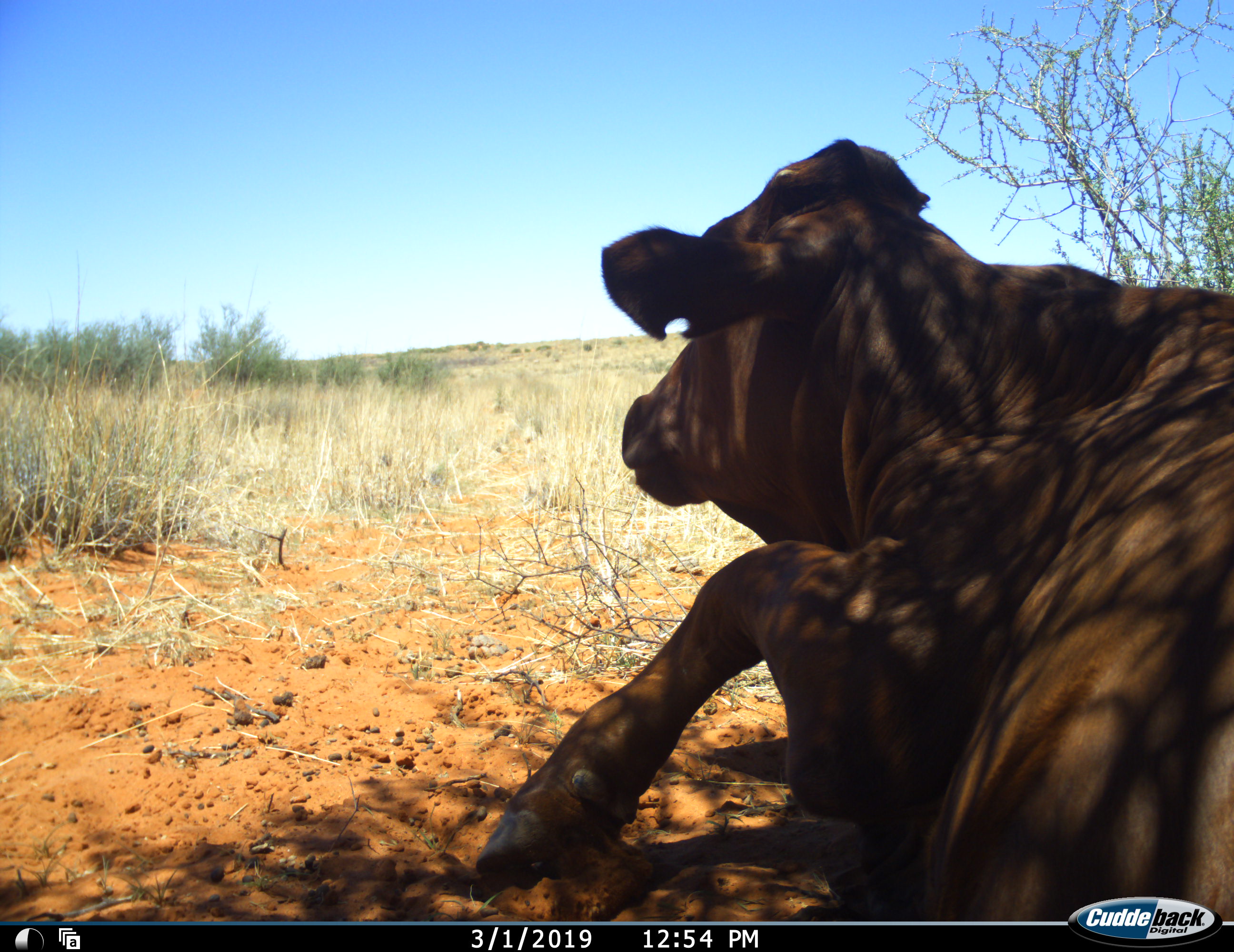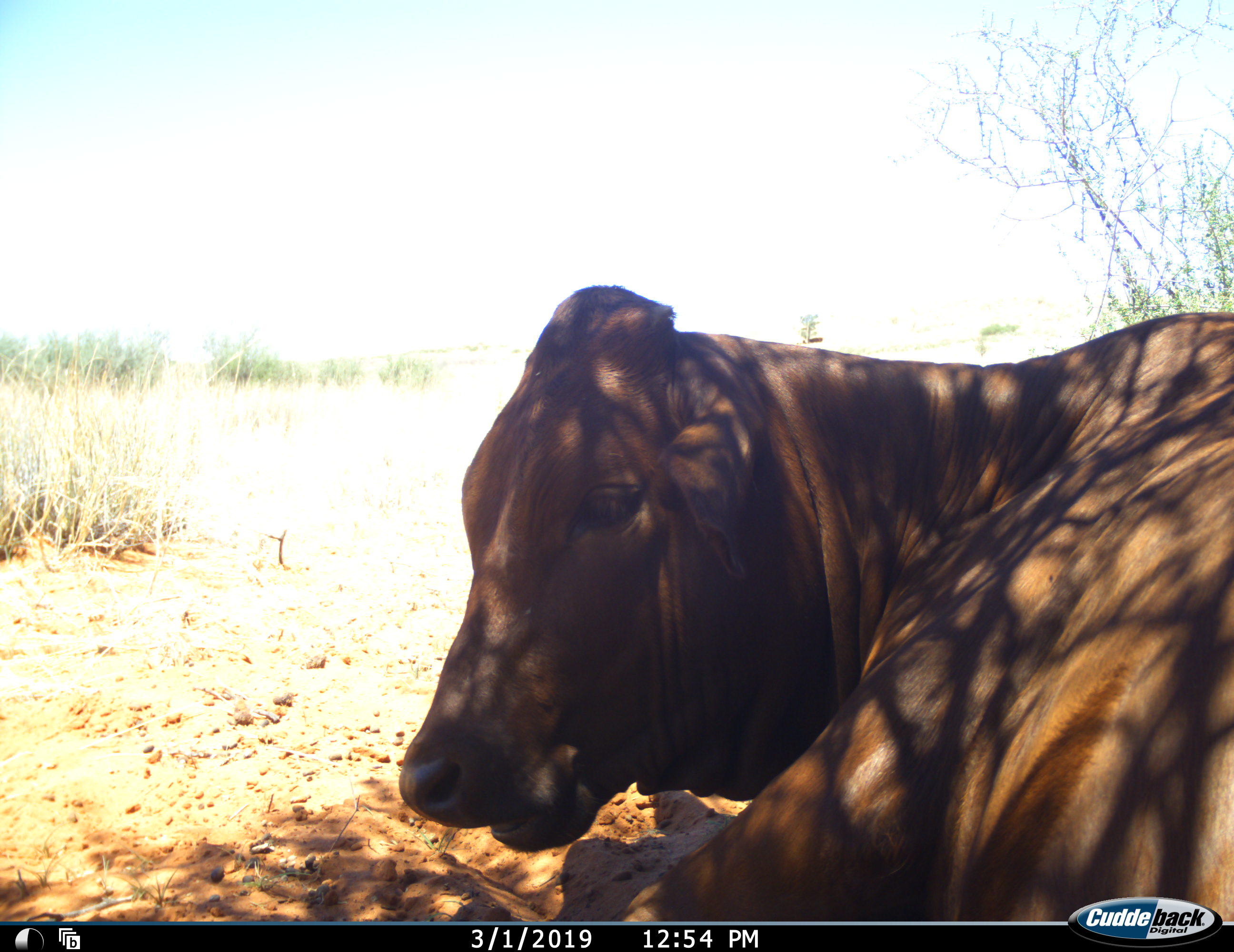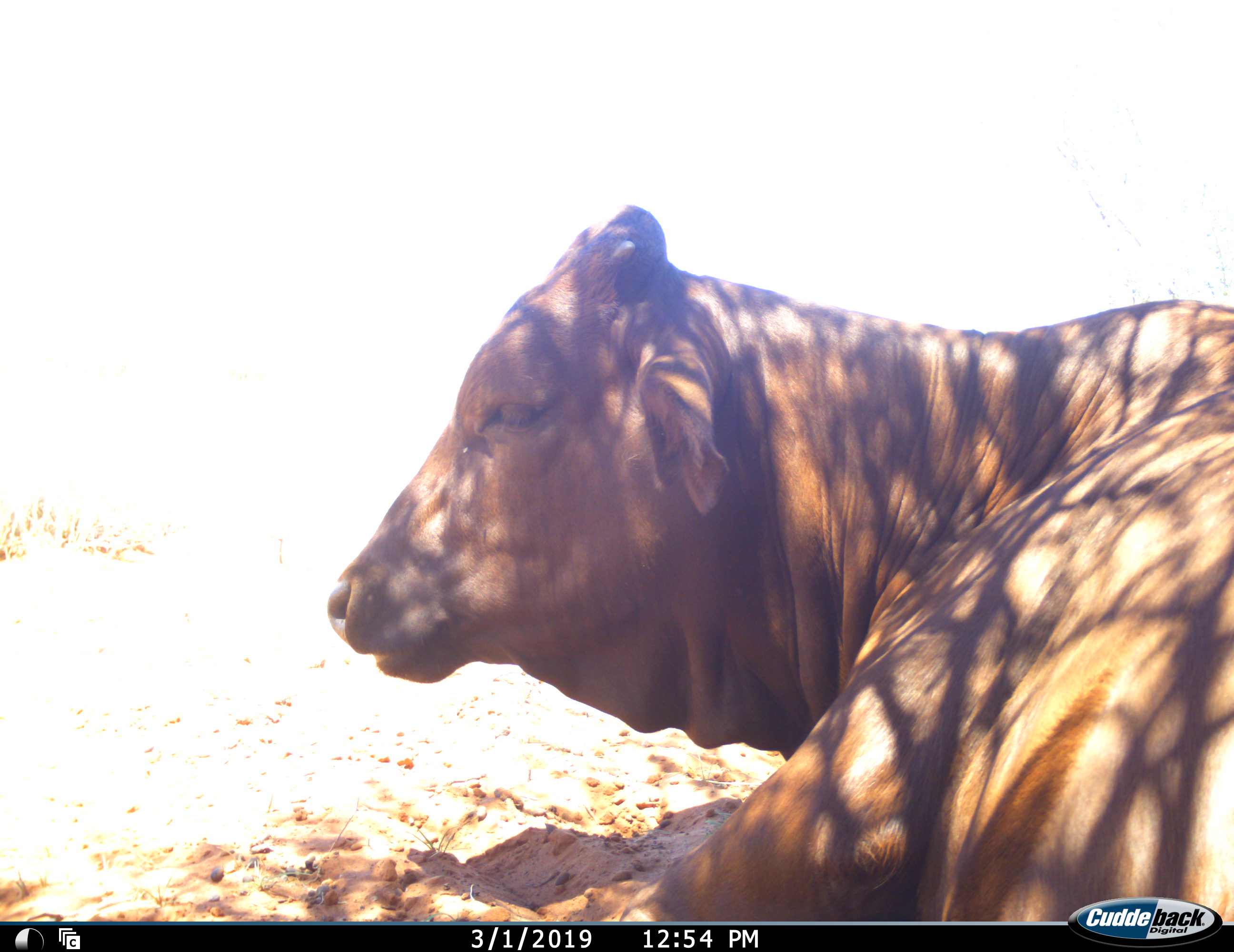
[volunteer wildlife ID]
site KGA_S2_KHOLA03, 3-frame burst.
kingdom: Animalia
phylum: Chordata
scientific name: Vertebrata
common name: domestic animal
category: domesticanimal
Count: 1.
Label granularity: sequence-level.